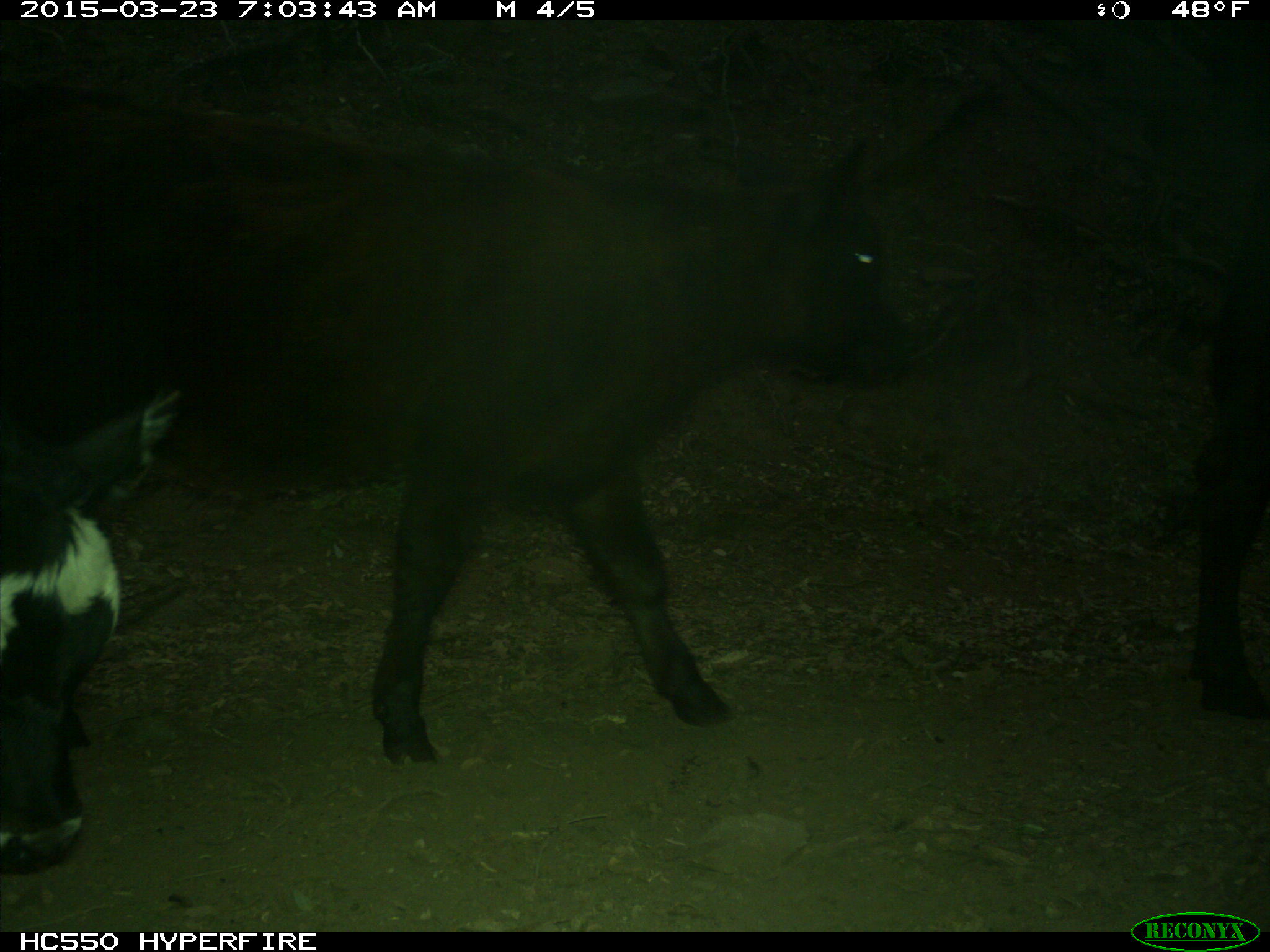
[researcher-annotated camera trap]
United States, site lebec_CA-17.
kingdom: Animalia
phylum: Chordata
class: Mammalia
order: Artiodactyla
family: Bovidae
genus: Bos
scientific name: Bos taurus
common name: domestic cow